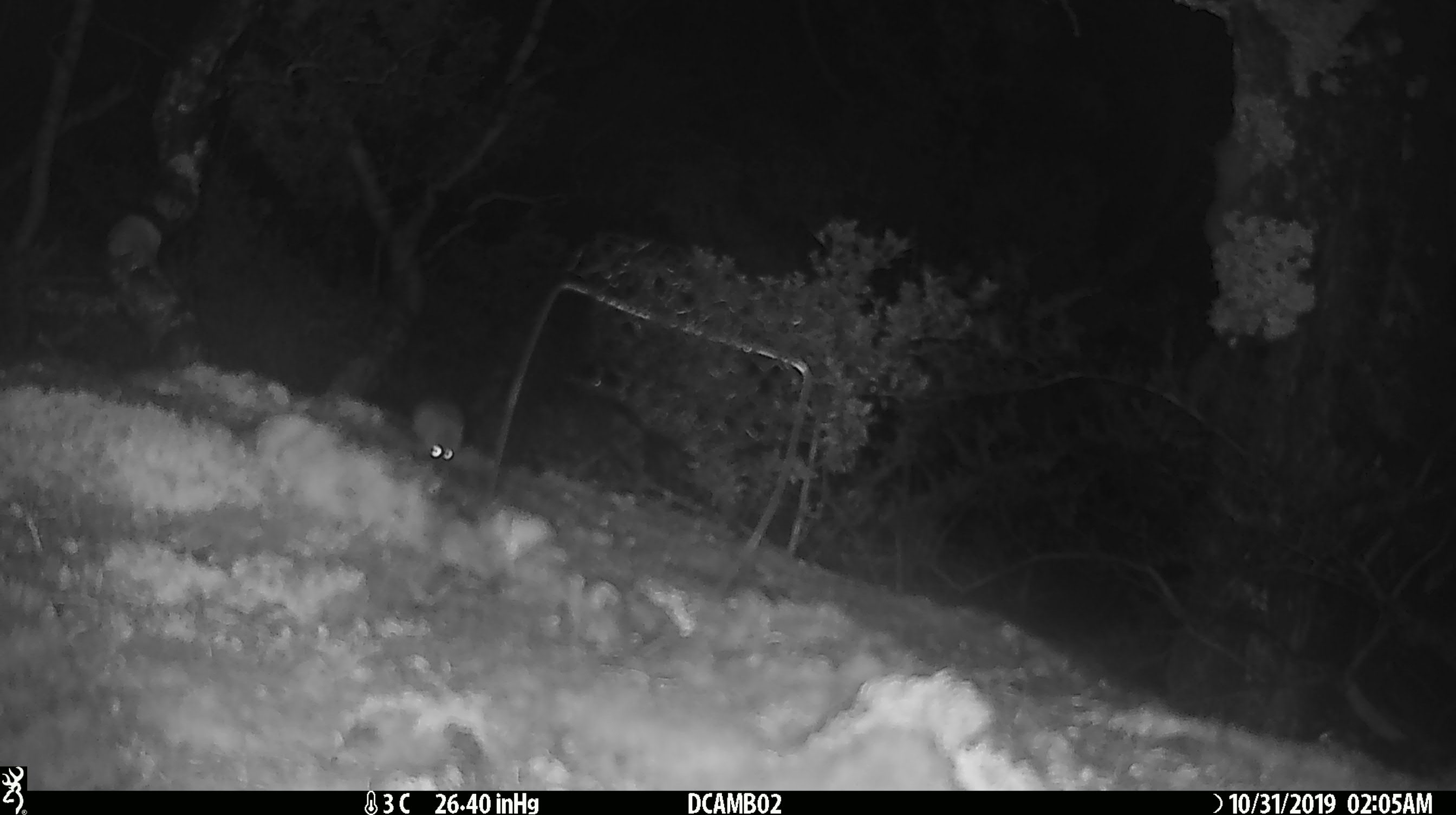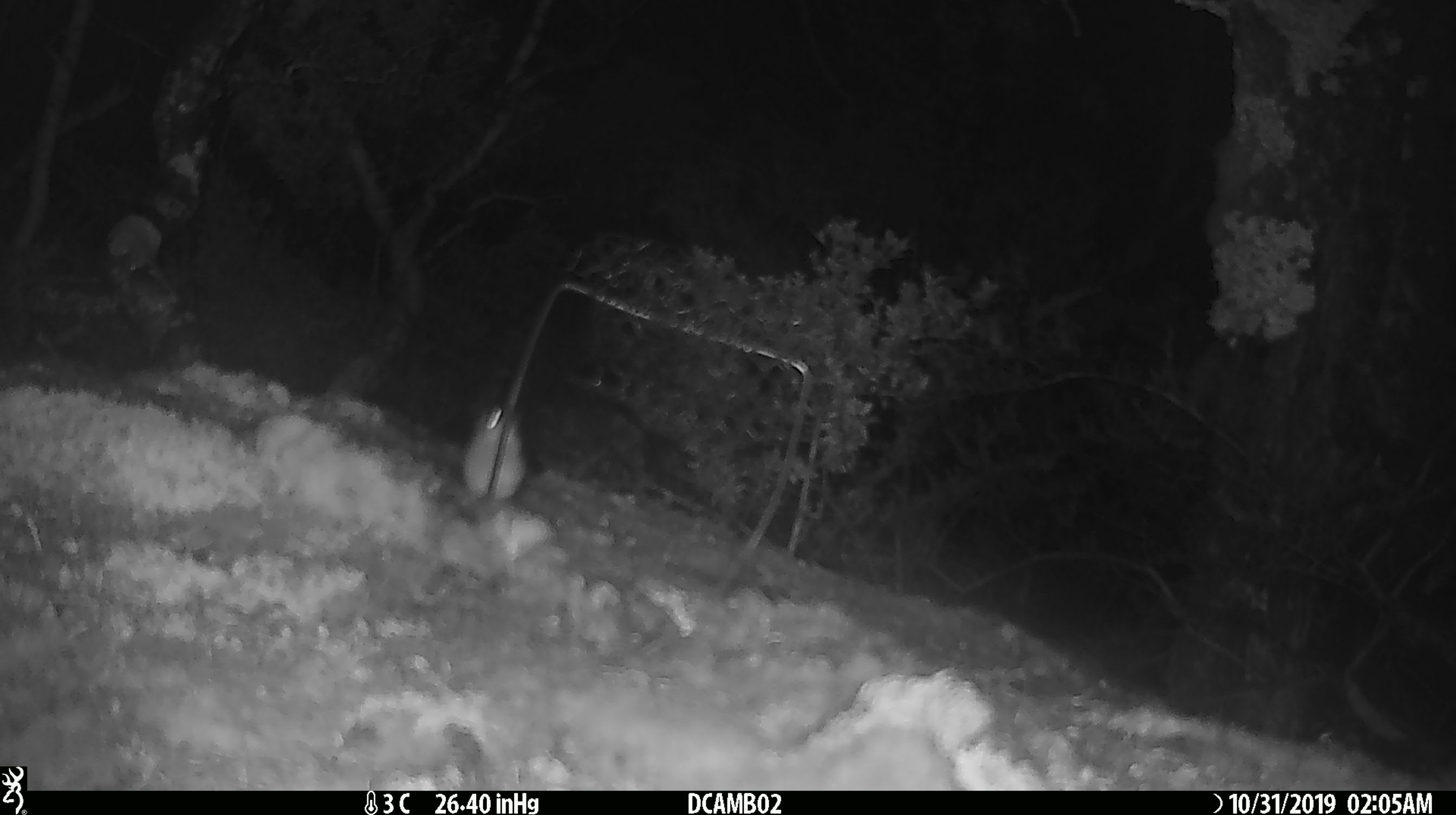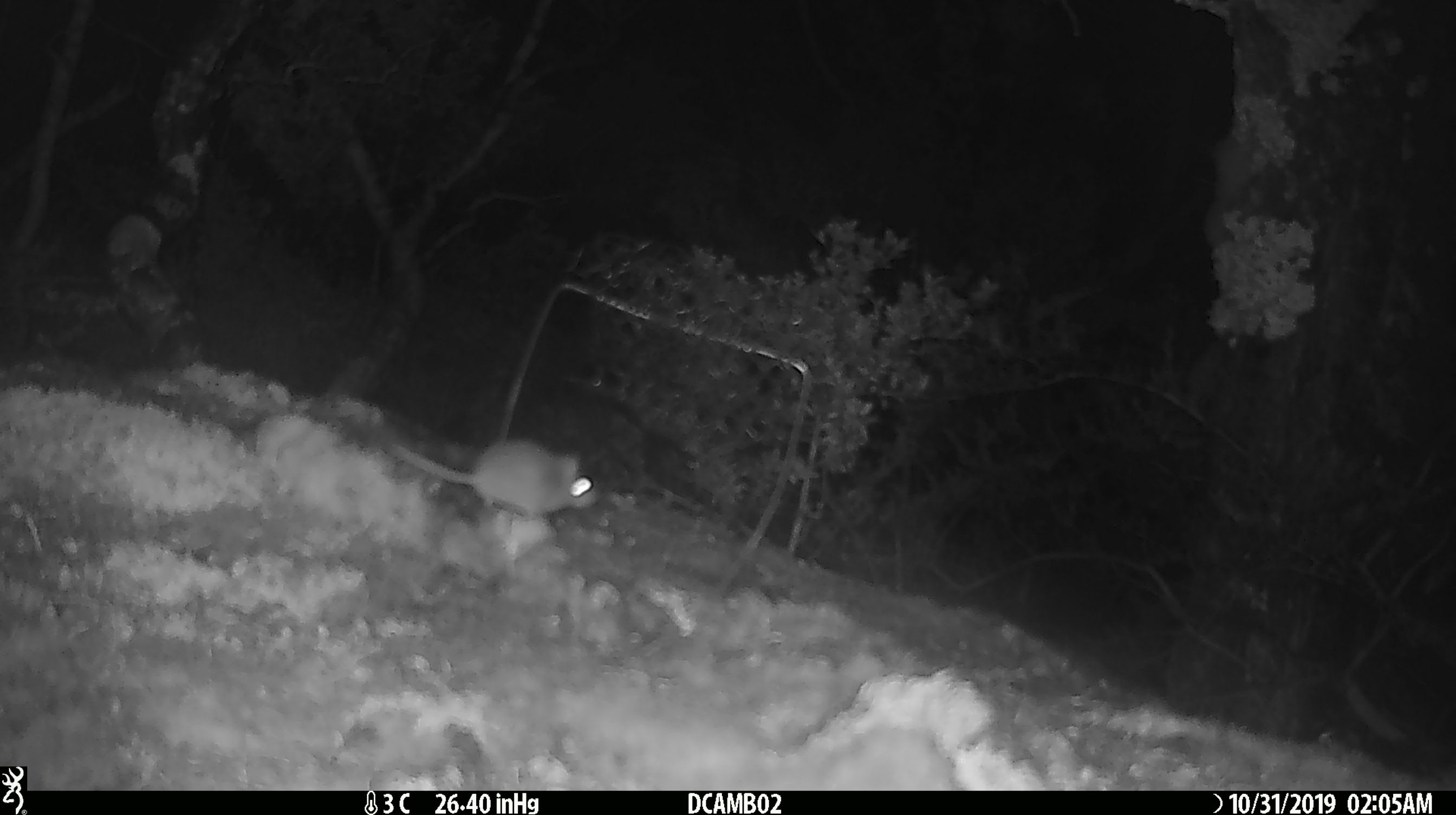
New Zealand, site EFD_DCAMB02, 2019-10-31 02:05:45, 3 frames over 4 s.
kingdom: Animalia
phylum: Chordata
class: Mammalia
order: Rodentia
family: Muridae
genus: Mus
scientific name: Mus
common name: mouse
Mouse (Mus).